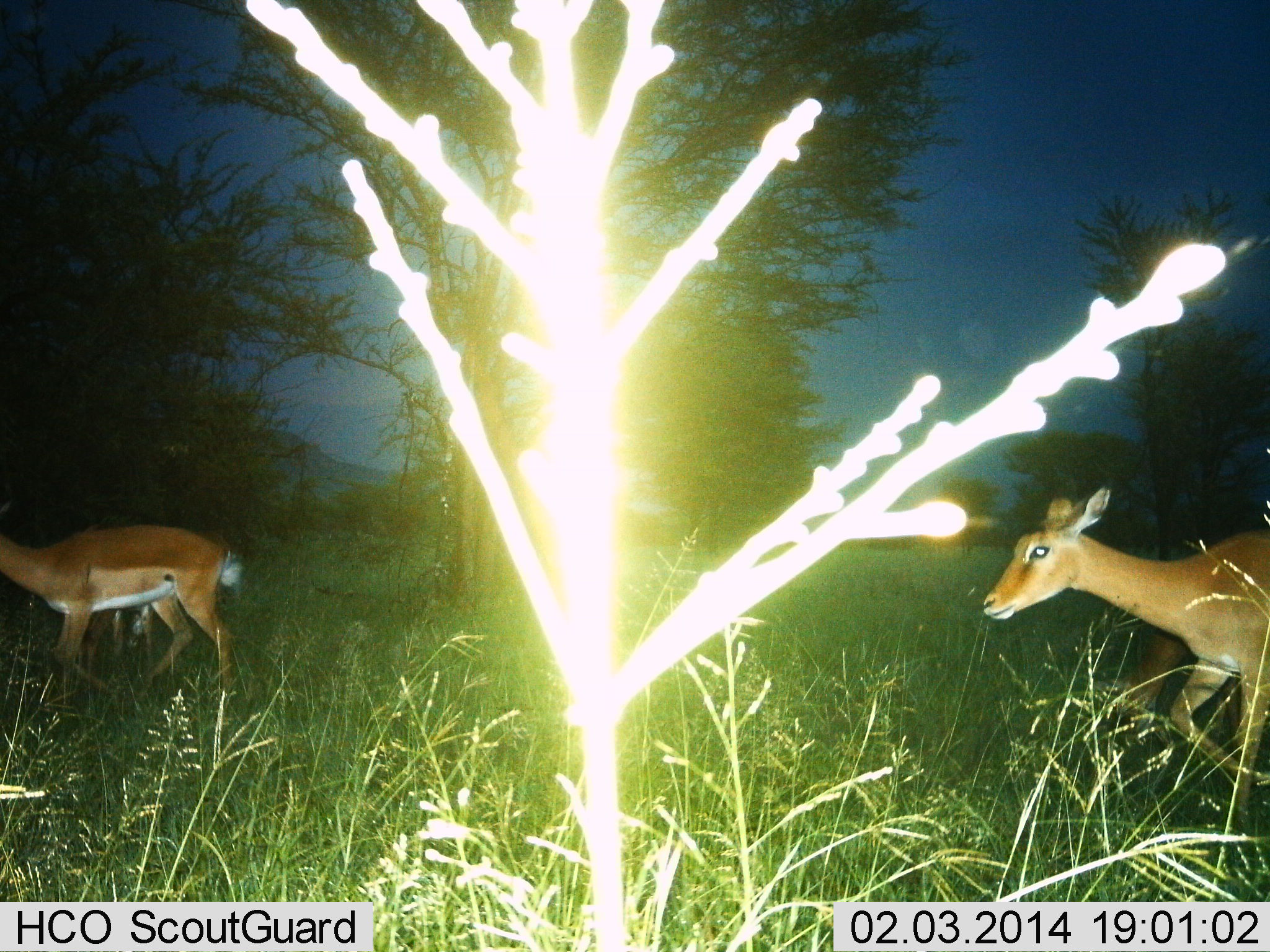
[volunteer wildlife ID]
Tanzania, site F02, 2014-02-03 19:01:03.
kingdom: Animalia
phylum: Chordata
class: Mammalia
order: Artiodactyla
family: Bovidae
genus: Aepyceros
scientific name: Aepyceros melampus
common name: impala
Impala (Aepyceros melampus), count 3. Behavior (volunteer vote fractions): standing 50%, resting 0%, moving 80%, interacting 0%. Young present (vote fraction): 0%. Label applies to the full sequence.